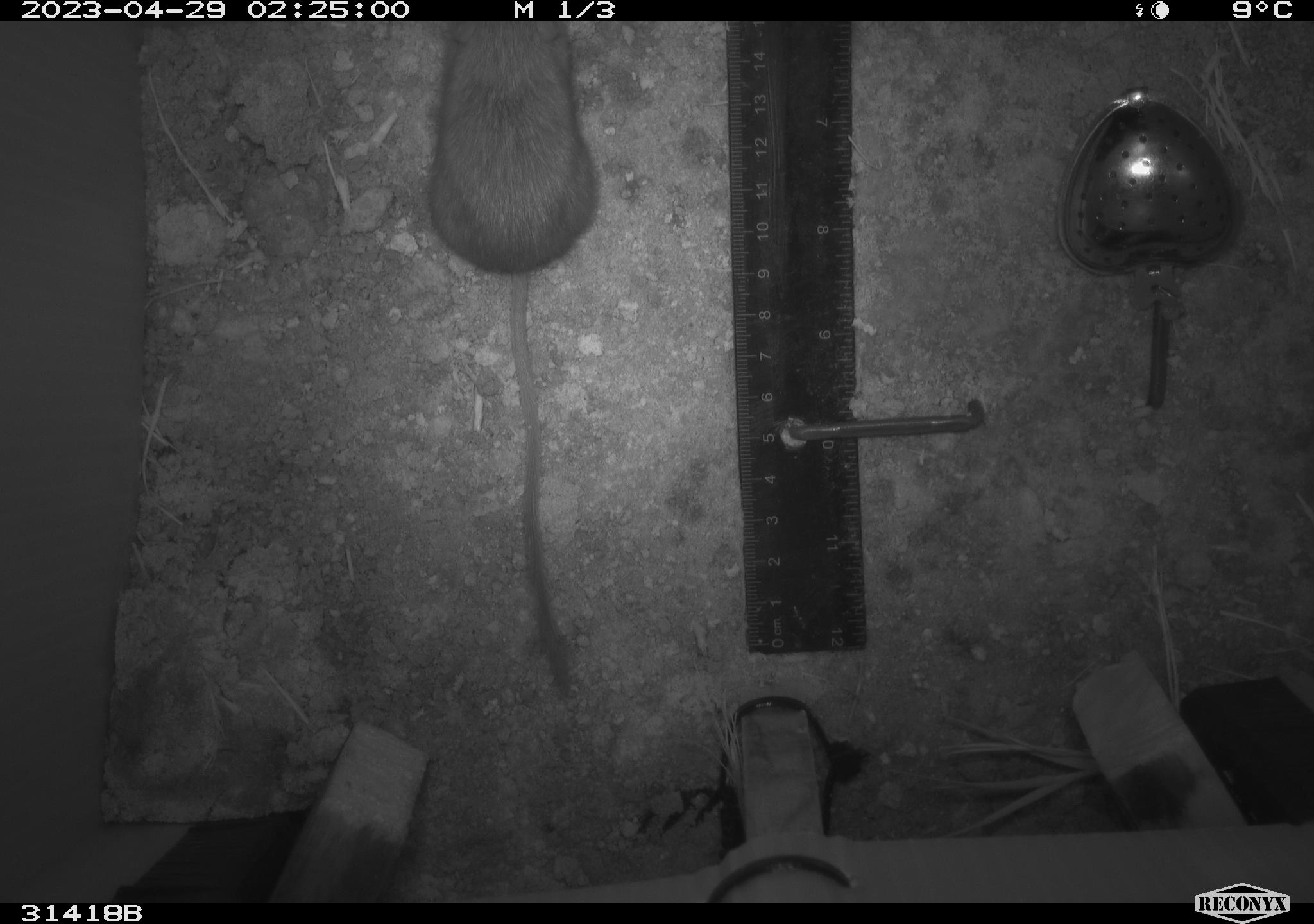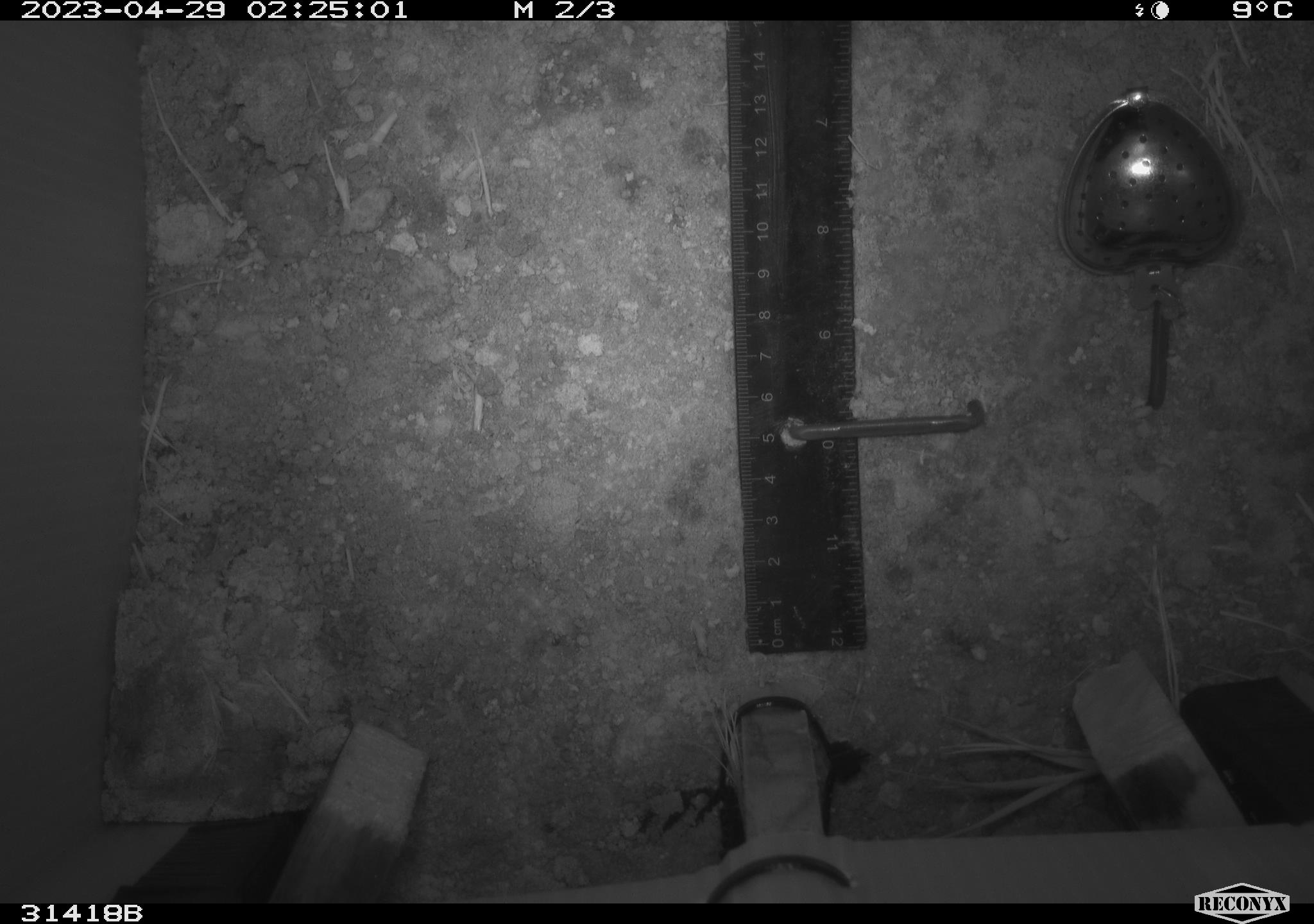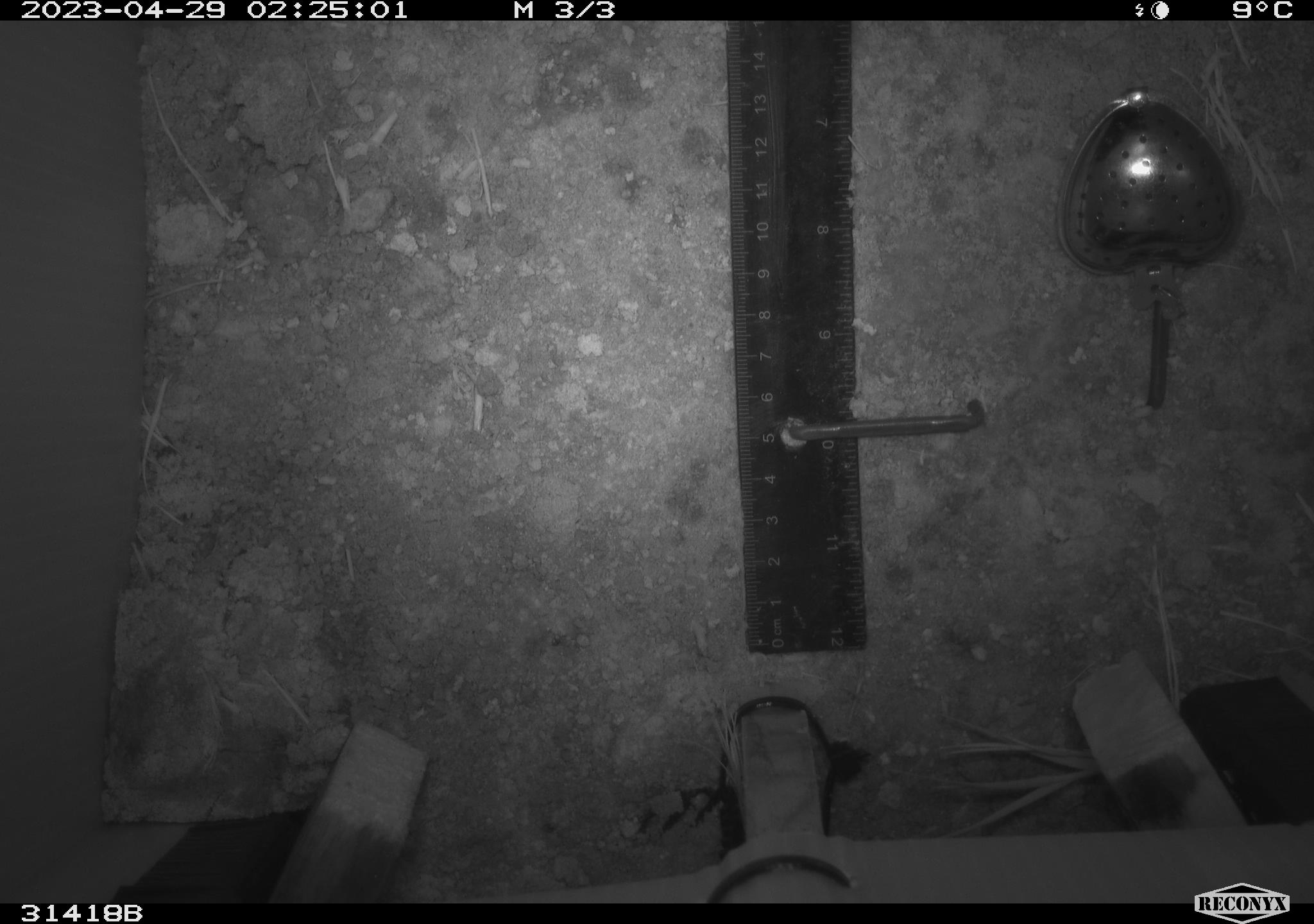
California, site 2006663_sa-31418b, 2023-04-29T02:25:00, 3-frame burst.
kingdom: Animalia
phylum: Chordata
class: Mammalia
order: Rodentia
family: Heteromyidae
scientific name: Heteromyidae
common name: kangaroo rats and pocket mice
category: heteromyidae family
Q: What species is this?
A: Heteromyidae family (kangaroo rats and pocket mice) (Heteromyidae).